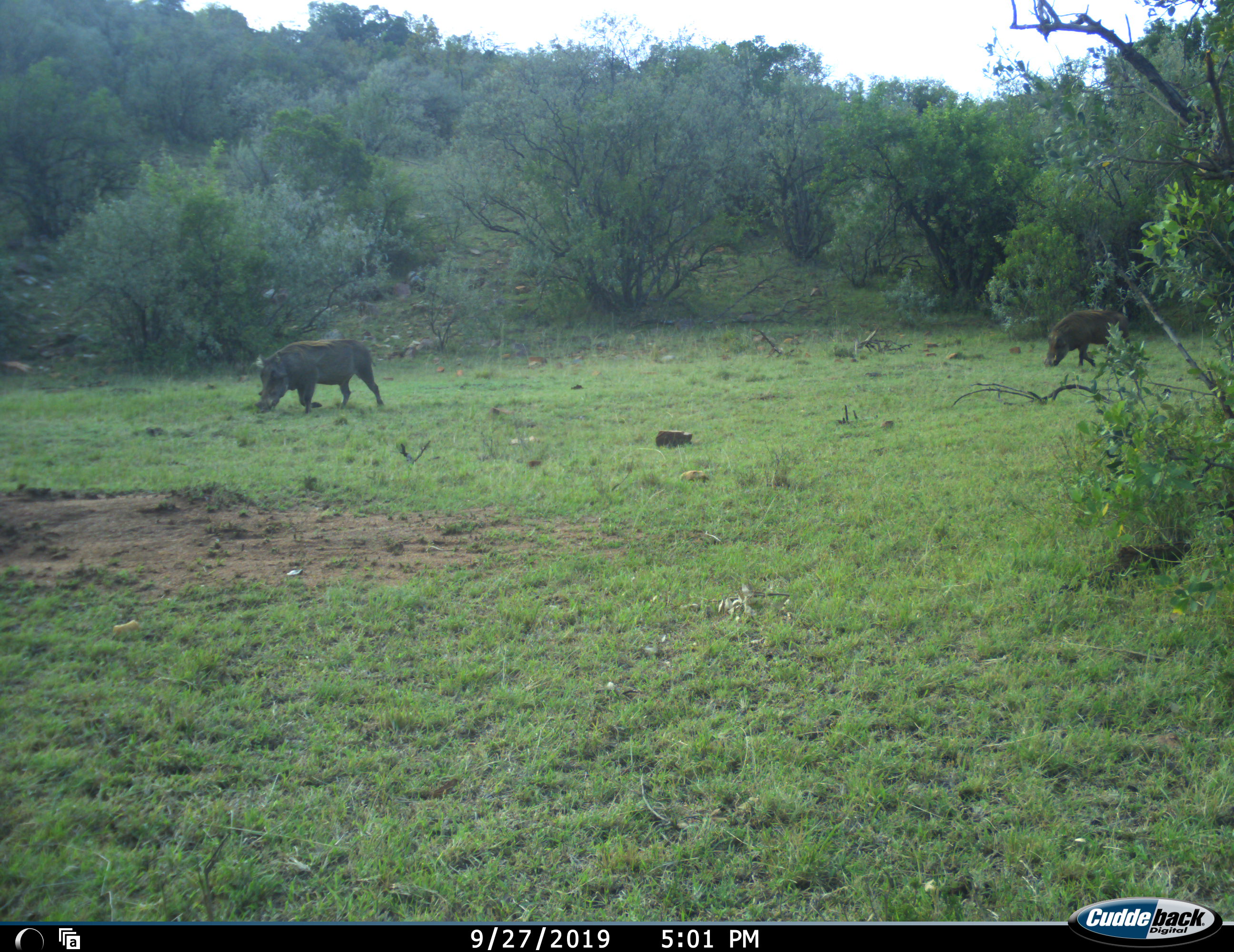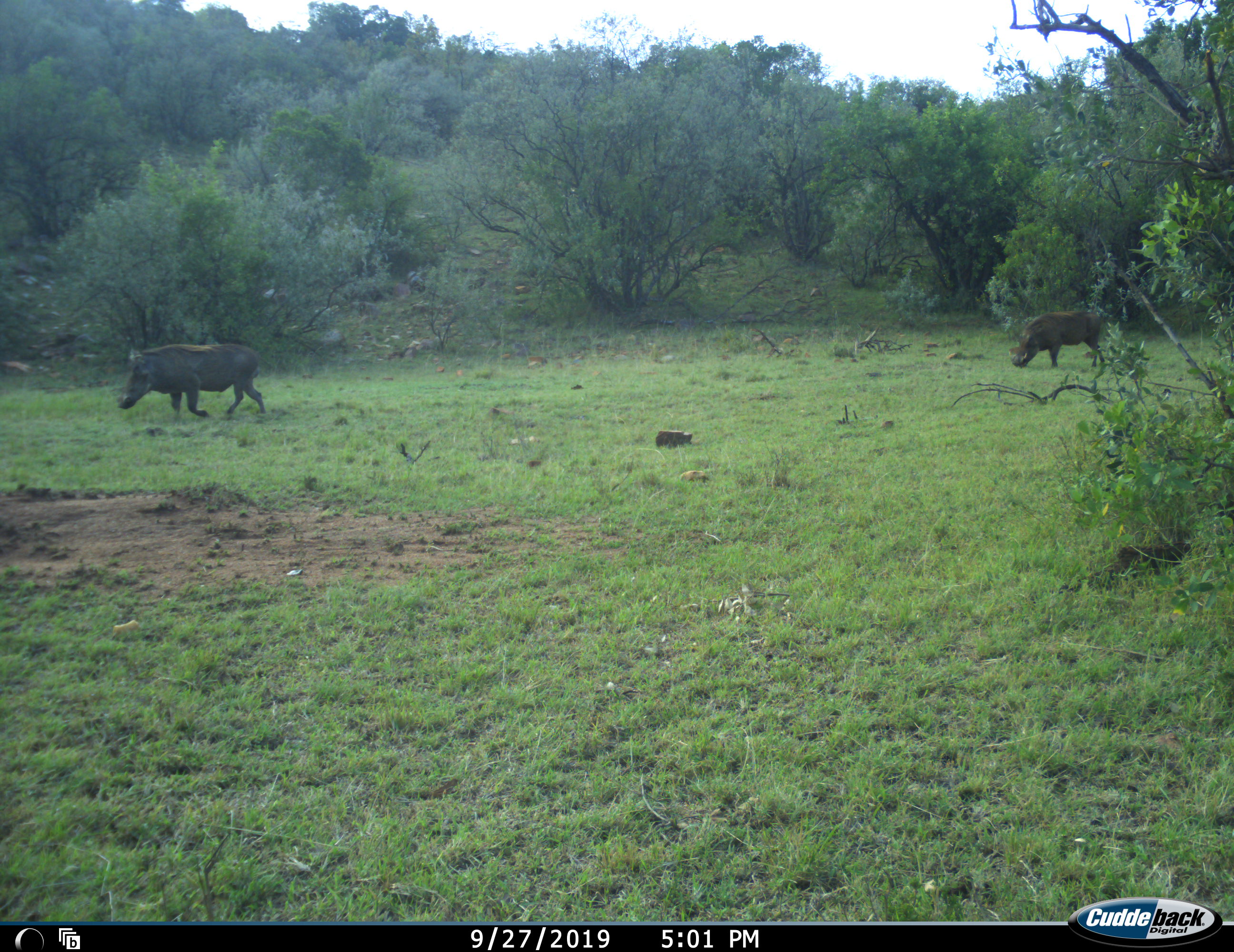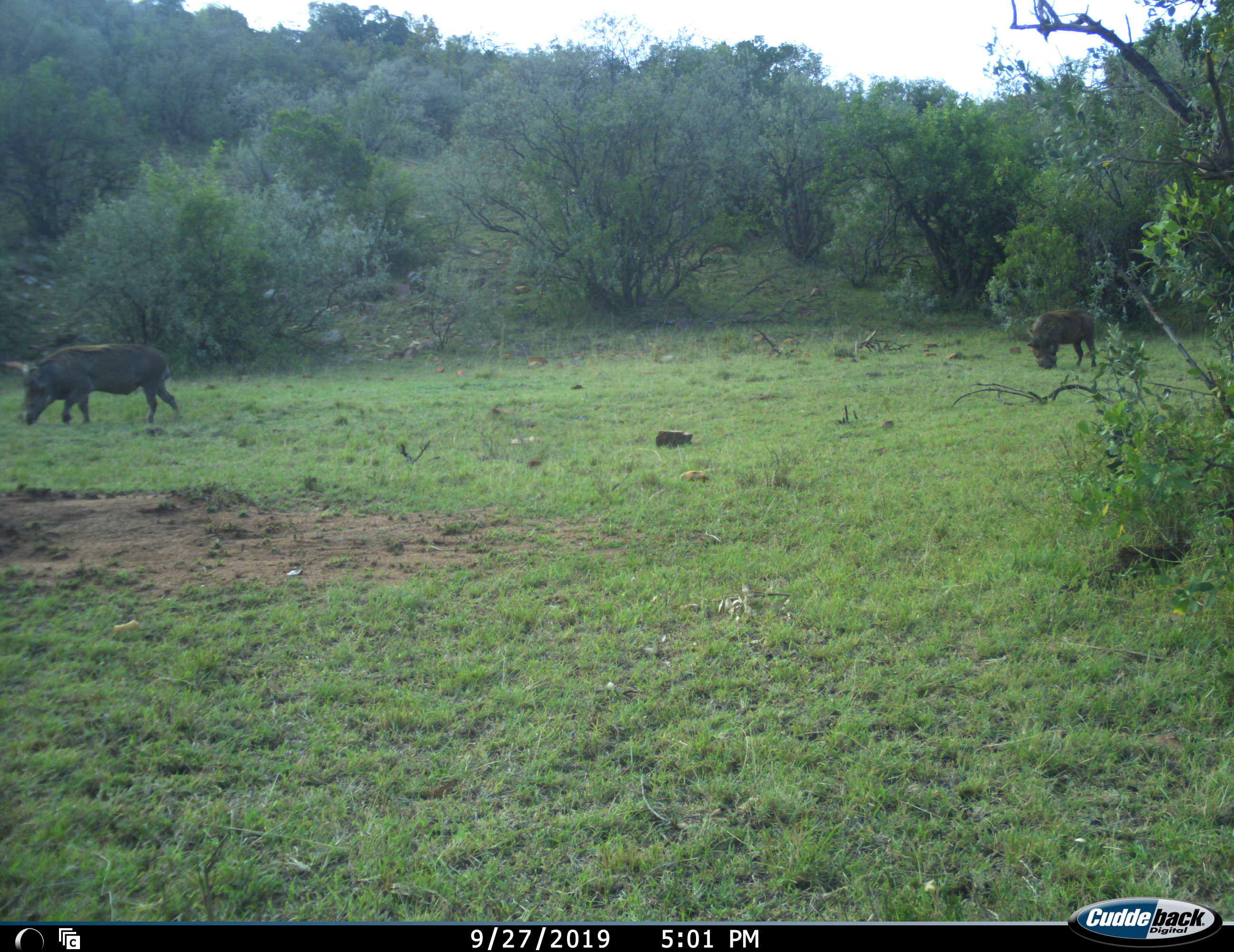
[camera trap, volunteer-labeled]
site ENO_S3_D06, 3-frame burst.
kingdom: Animalia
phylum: Chordata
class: Mammalia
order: Artiodactyla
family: Suidae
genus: Phacochoerus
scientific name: Phacochoerus africanus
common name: warthog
Warthog (Phacochoerus africanus), count 2. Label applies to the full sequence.